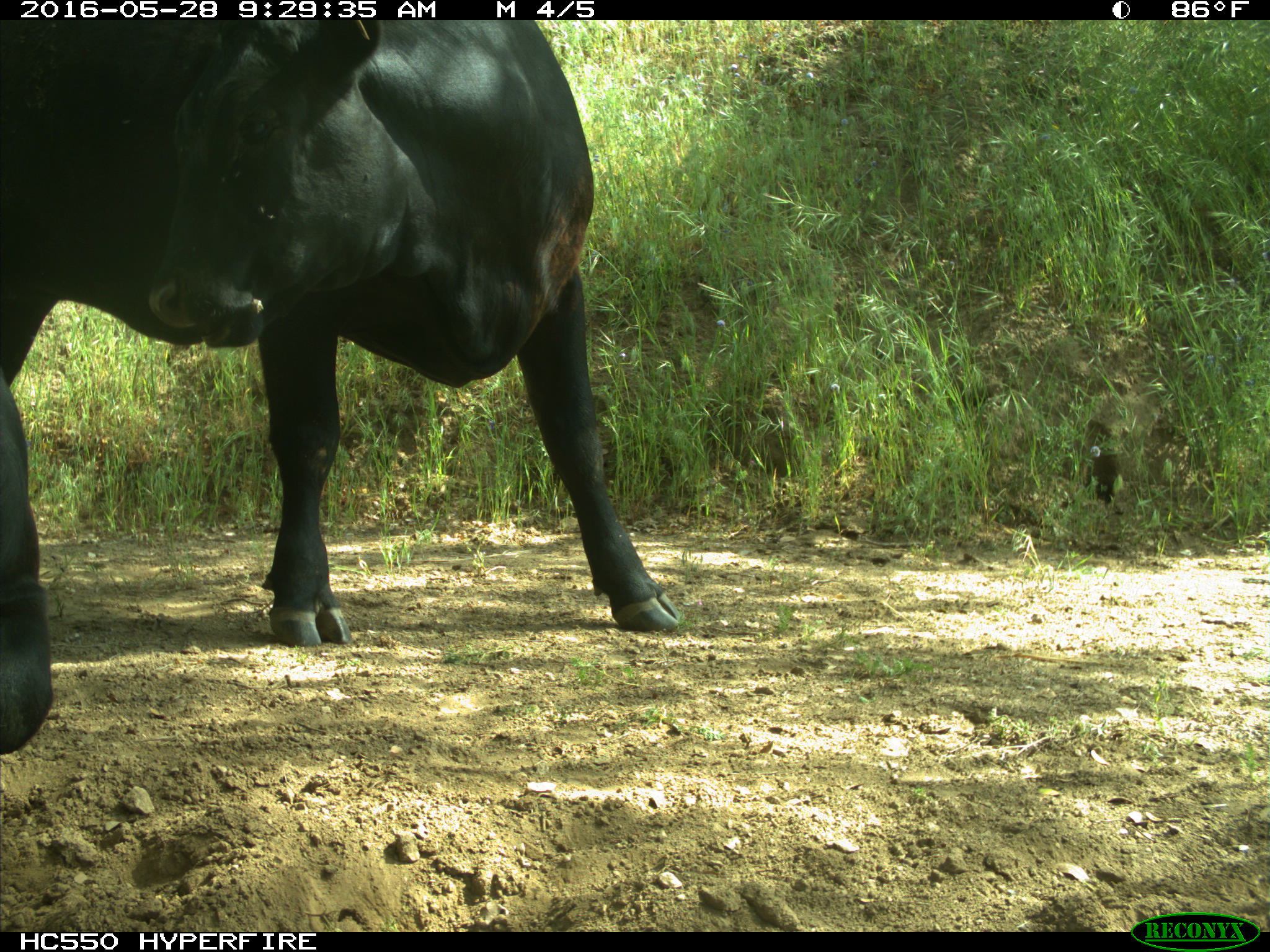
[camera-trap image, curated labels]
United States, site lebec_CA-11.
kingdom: Animalia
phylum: Chordata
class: Mammalia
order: Artiodactyla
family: Bovidae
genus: Bos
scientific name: Bos taurus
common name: domestic cow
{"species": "Bos taurus (domestic cow)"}